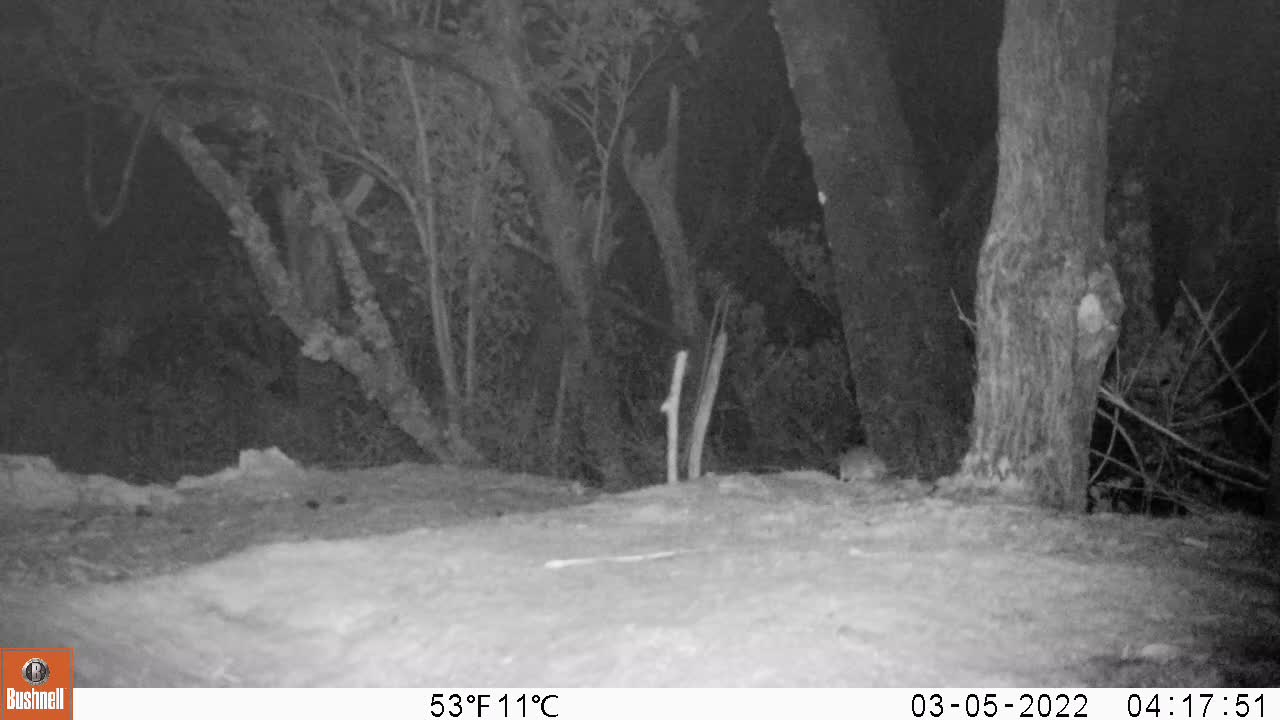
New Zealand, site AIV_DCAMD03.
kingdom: Animalia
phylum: Chordata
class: Mammalia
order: Rodentia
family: Muridae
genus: Mus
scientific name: Mus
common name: mouse